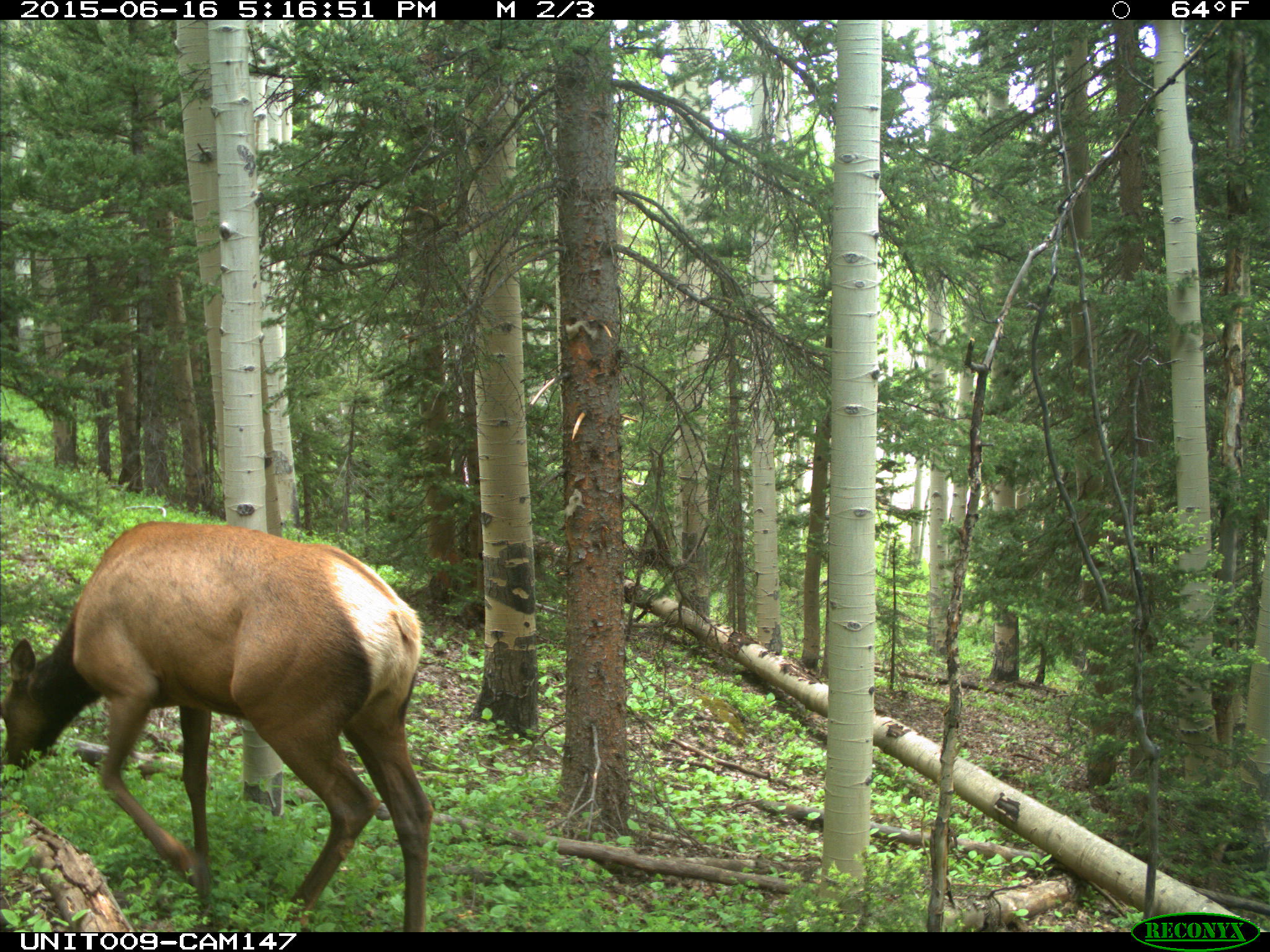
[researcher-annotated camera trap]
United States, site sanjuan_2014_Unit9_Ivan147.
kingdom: Animalia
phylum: Chordata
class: Mammalia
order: Artiodactyla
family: Cervidae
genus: Cervus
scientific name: Cervus elaphus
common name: red deer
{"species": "Cervus elaphus (red deer)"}